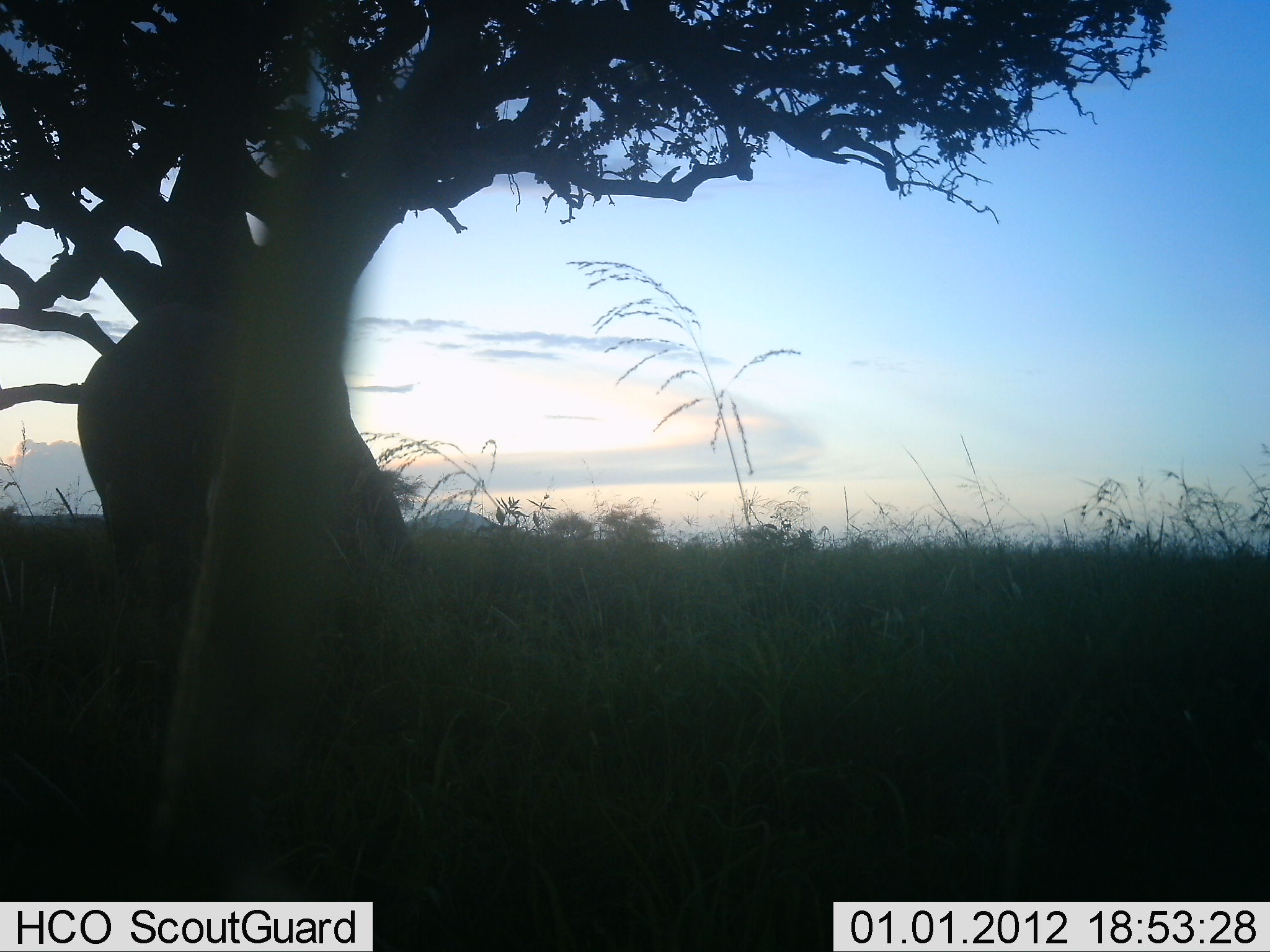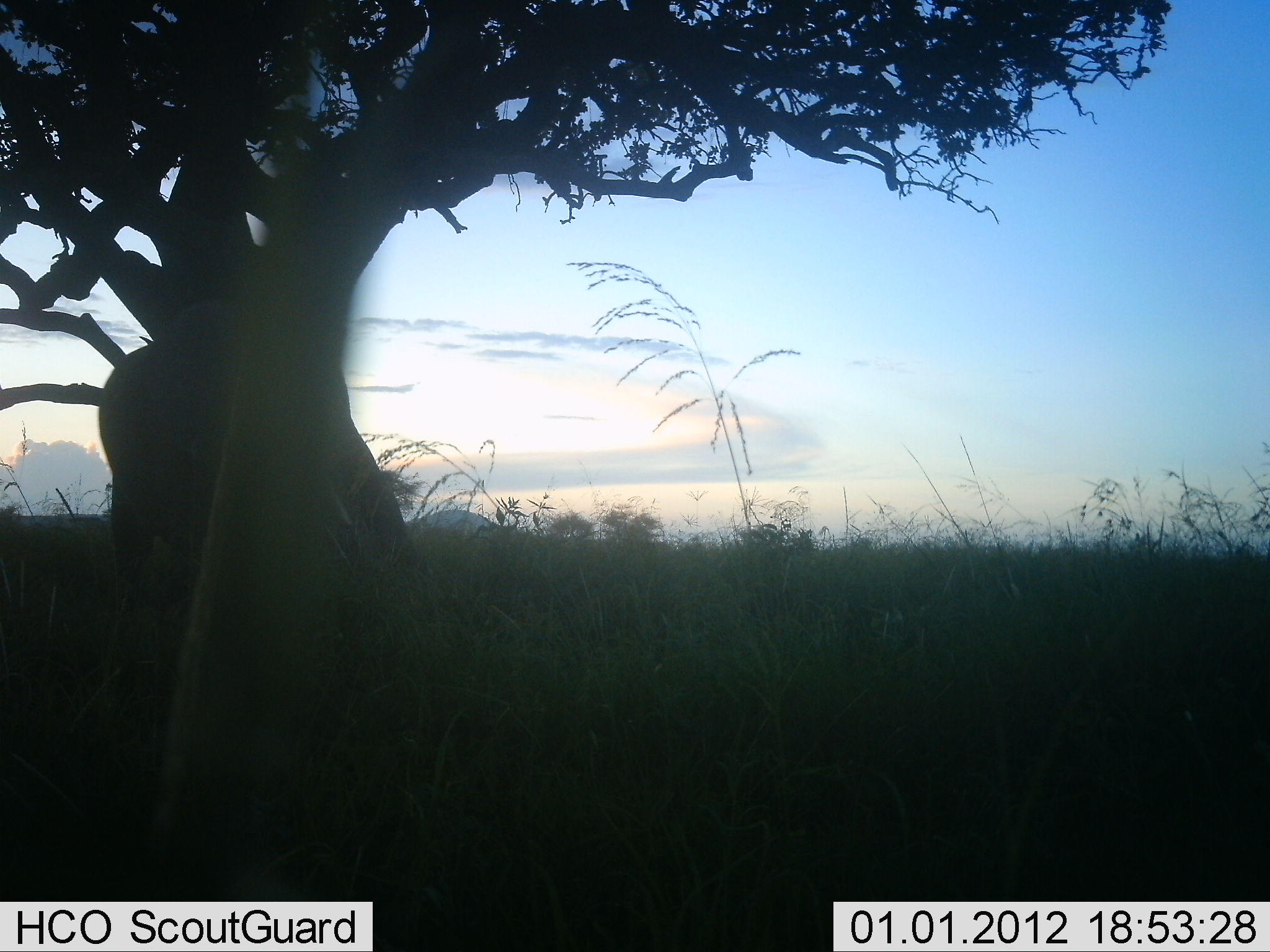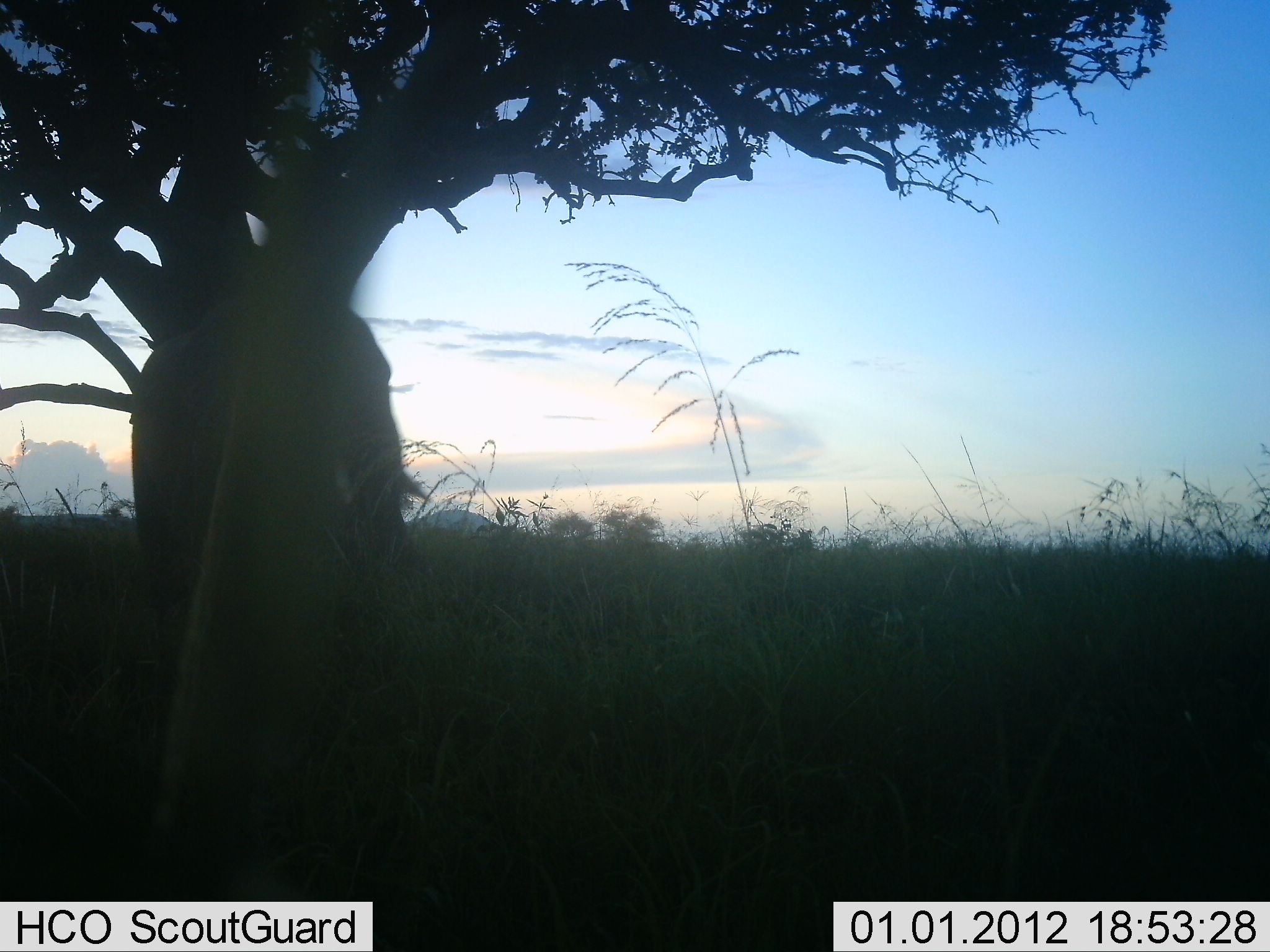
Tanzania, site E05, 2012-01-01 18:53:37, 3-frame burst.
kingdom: Animalia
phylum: Chordata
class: Mammalia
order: Proboscidea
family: Elephantidae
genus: Loxodonta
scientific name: Loxodonta africana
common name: african bush elephant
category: elephant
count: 1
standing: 70%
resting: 0%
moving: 20%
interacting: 30%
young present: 0%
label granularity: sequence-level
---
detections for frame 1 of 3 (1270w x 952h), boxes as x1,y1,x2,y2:
animal: 76,299,418,569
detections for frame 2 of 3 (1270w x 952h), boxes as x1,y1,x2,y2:
animal: 99,306,411,677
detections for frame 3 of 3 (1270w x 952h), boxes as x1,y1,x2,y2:
animal: 128,291,432,657